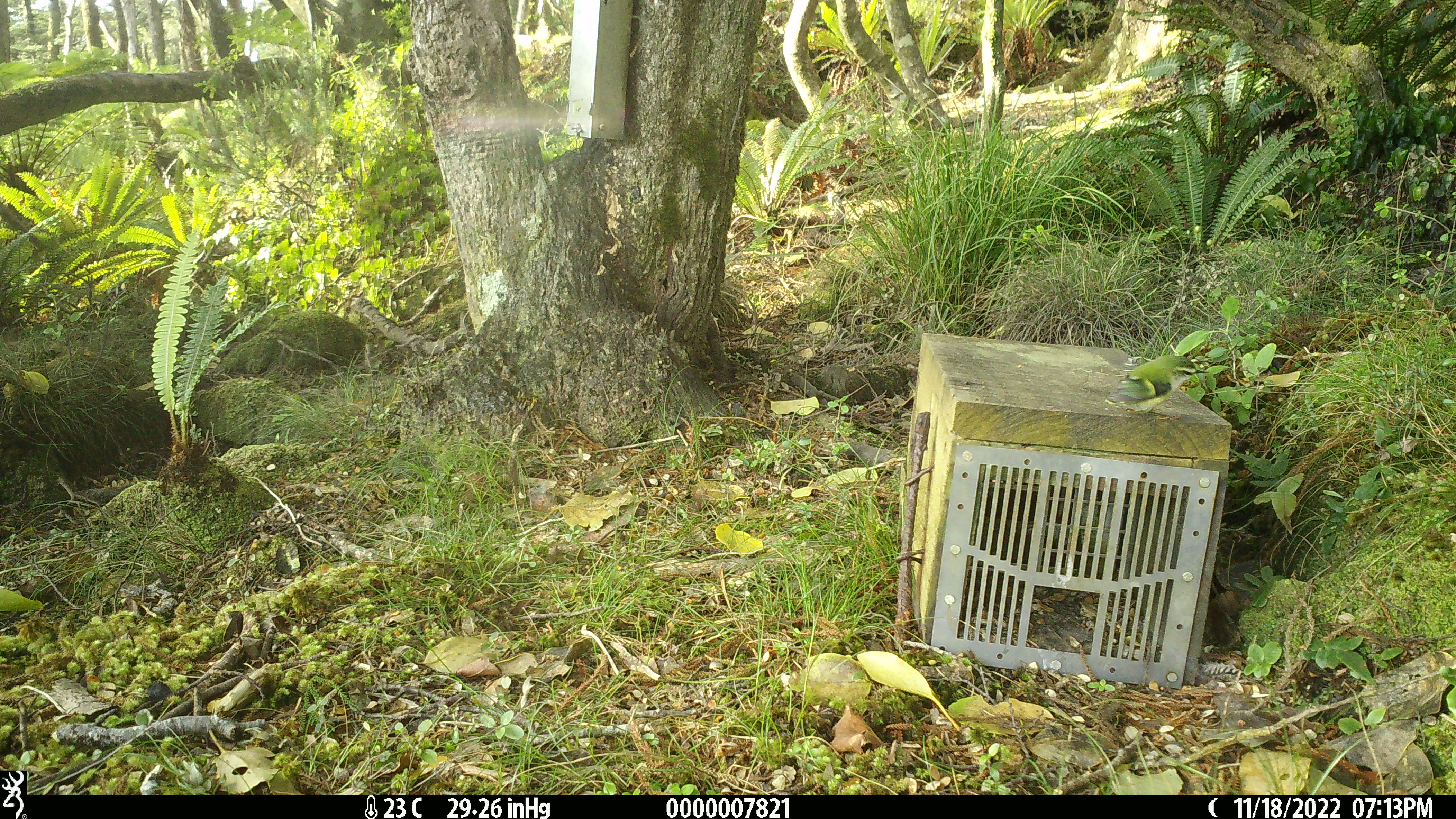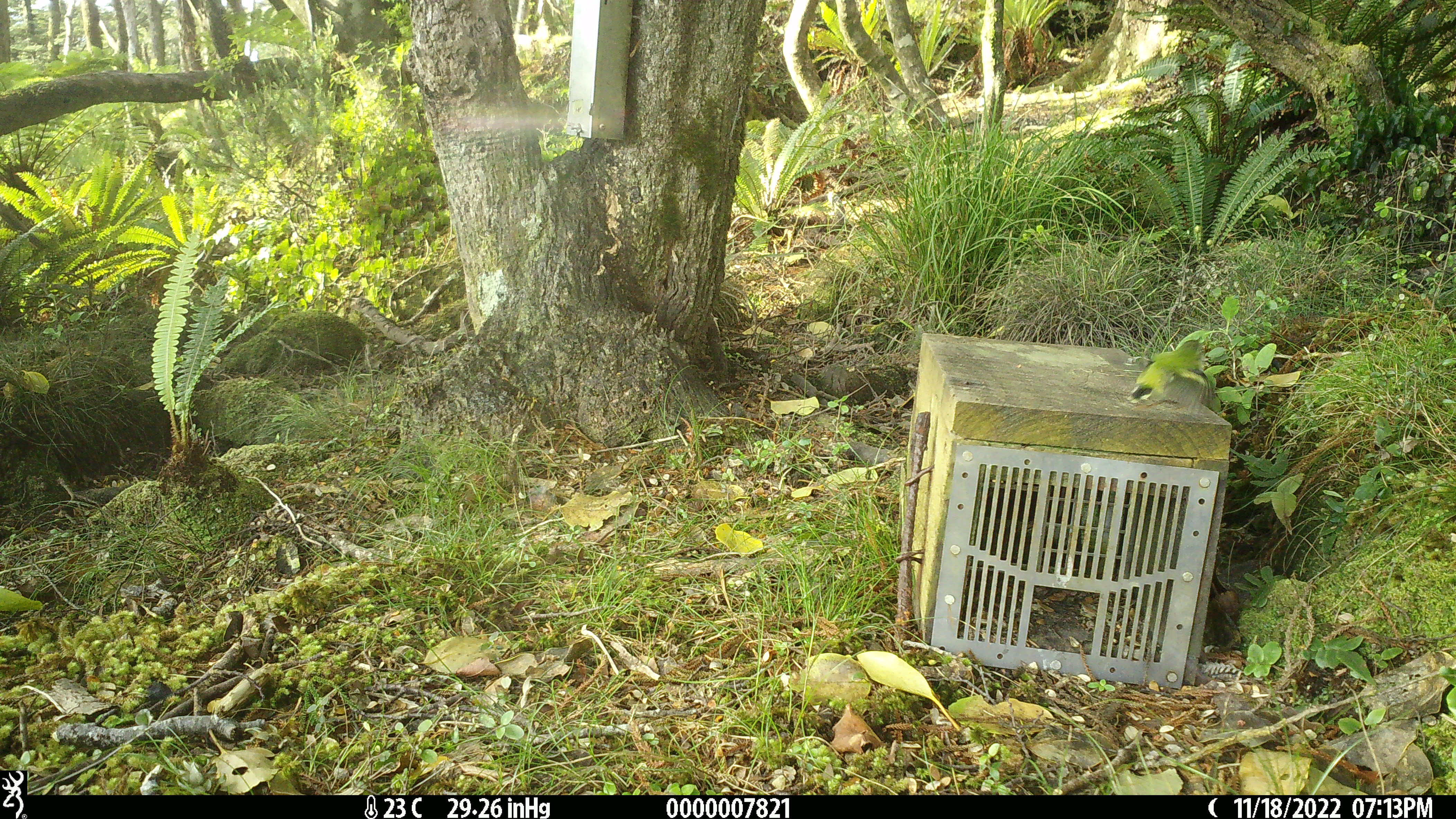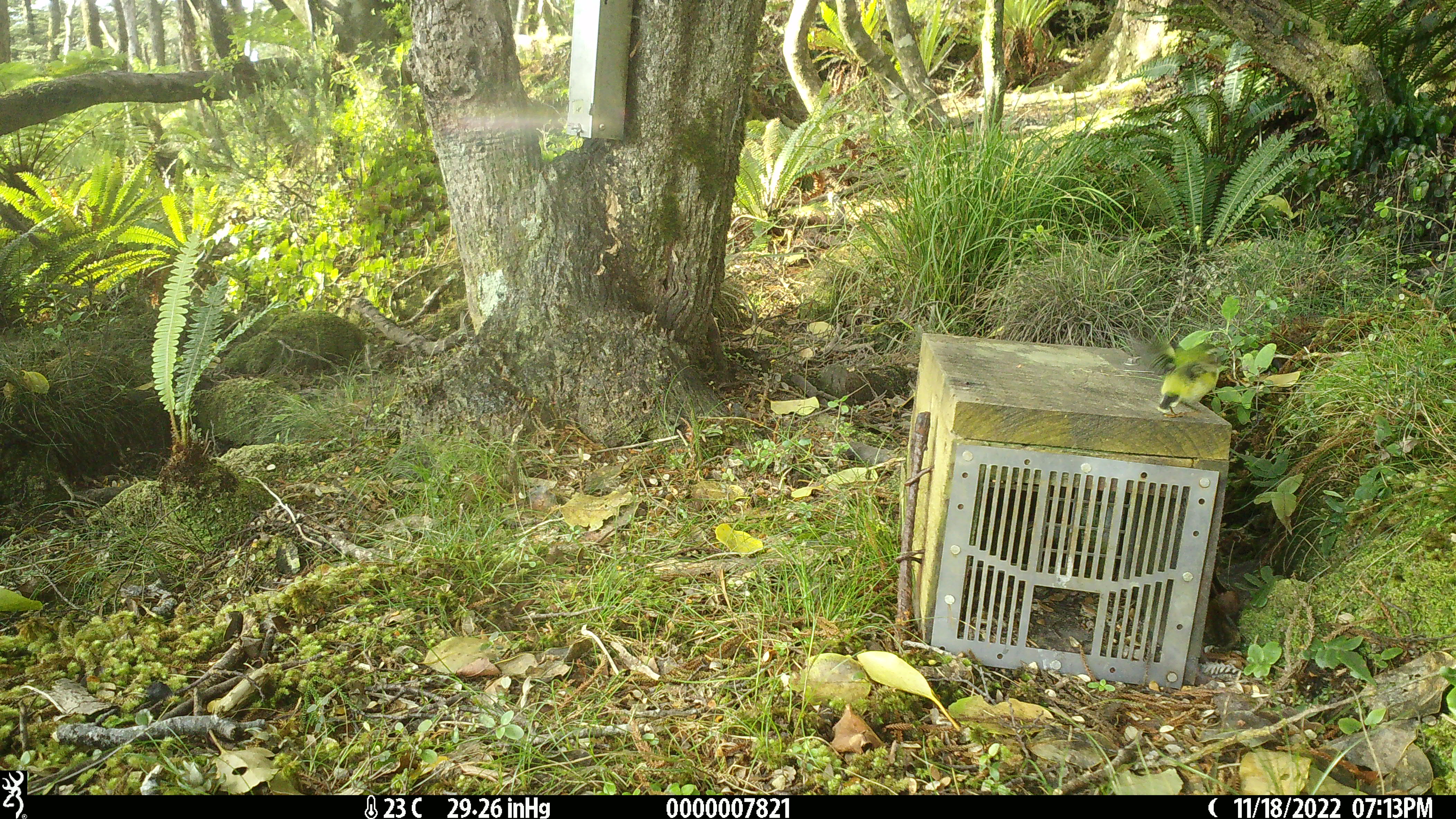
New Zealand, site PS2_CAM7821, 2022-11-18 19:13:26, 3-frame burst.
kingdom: Animalia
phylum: Chordata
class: Aves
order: Passeriformes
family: Acanthisittidae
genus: Acanthisitta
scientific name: Acanthisitta chloris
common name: rifleman